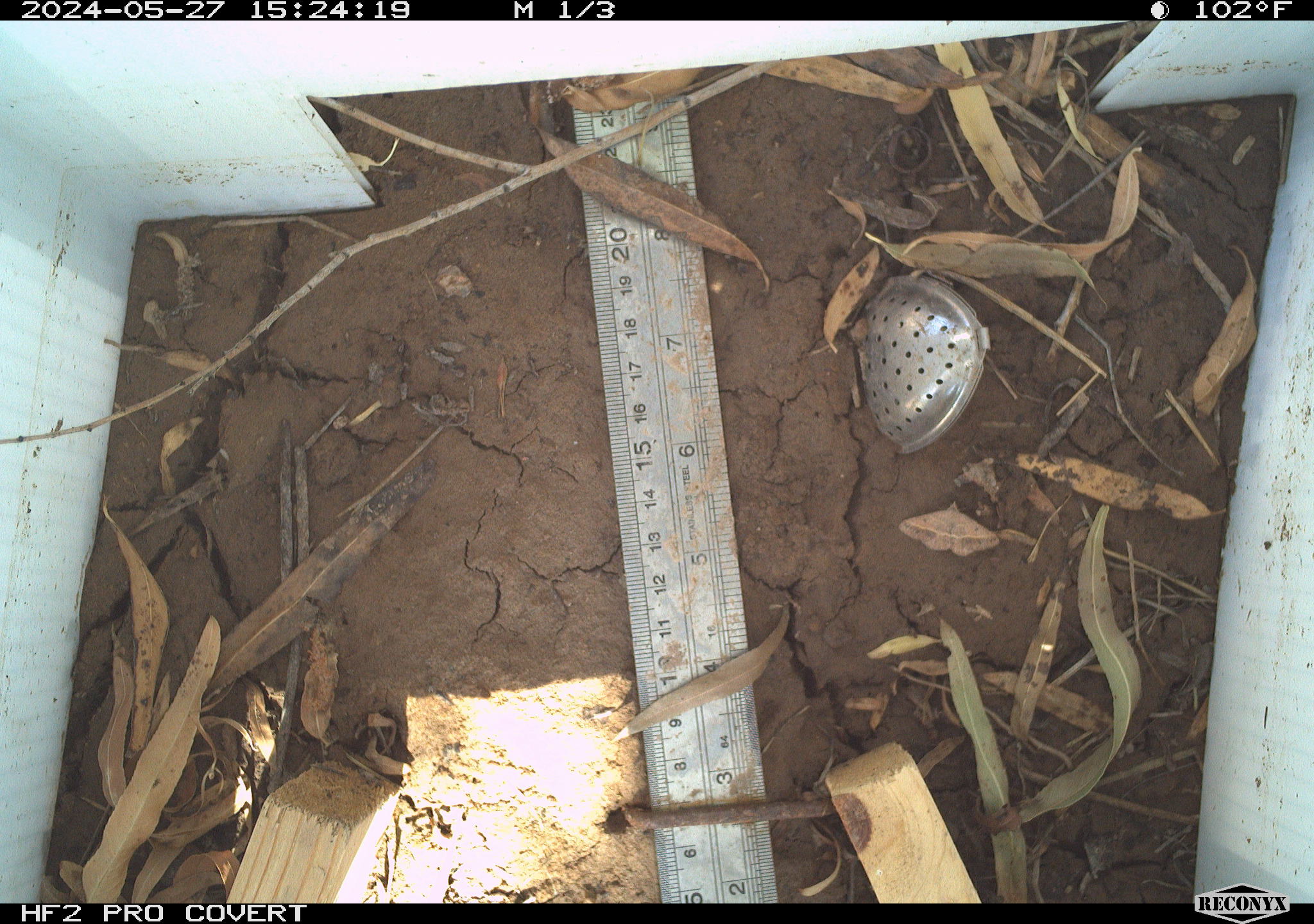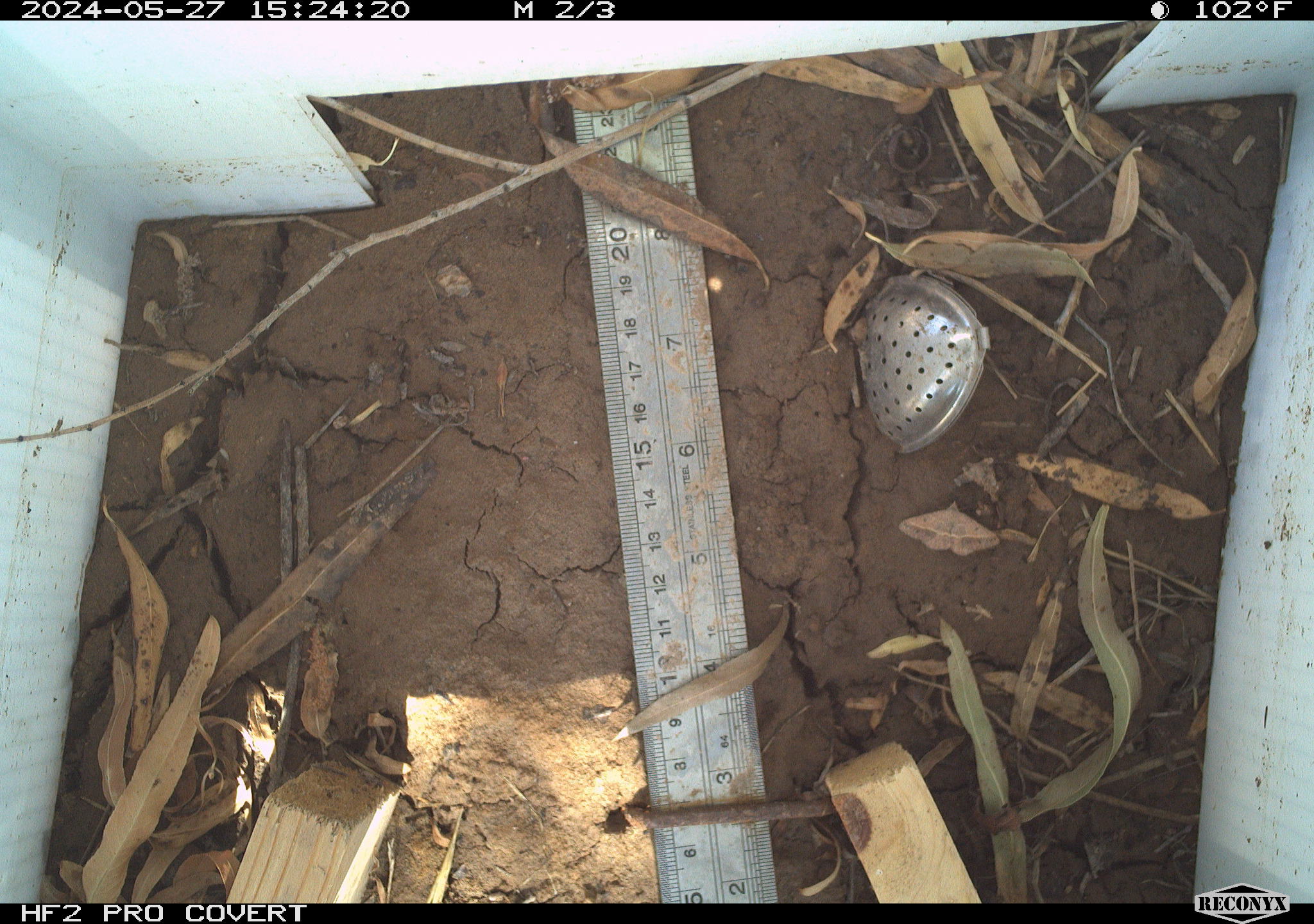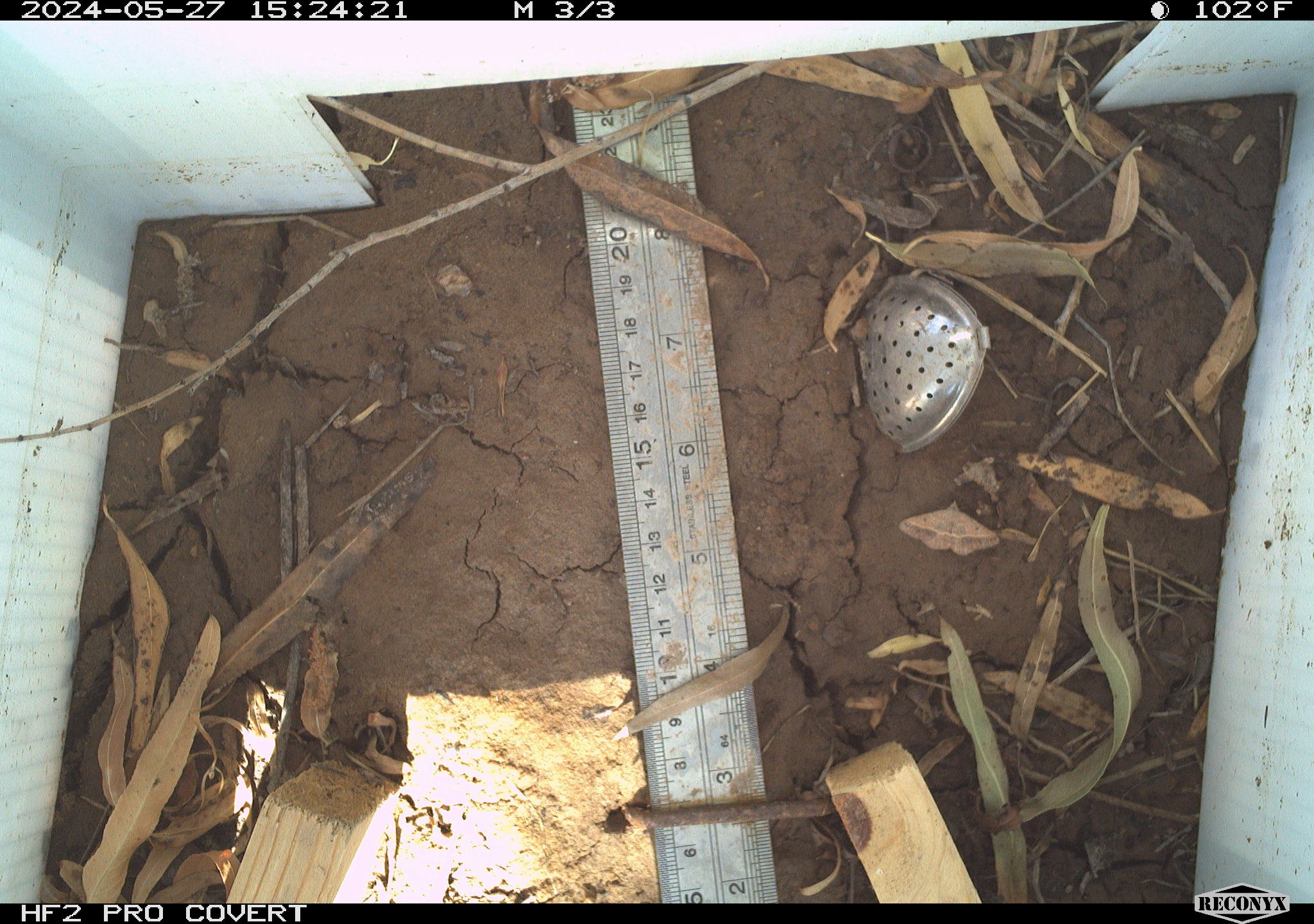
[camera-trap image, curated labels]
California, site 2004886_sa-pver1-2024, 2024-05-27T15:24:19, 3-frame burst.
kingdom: Animalia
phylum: Arthropoda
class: Insecta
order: Lepidoptera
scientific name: Lepidoptera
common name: butterflies and moths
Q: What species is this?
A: Butterflies and moths (Lepidoptera).